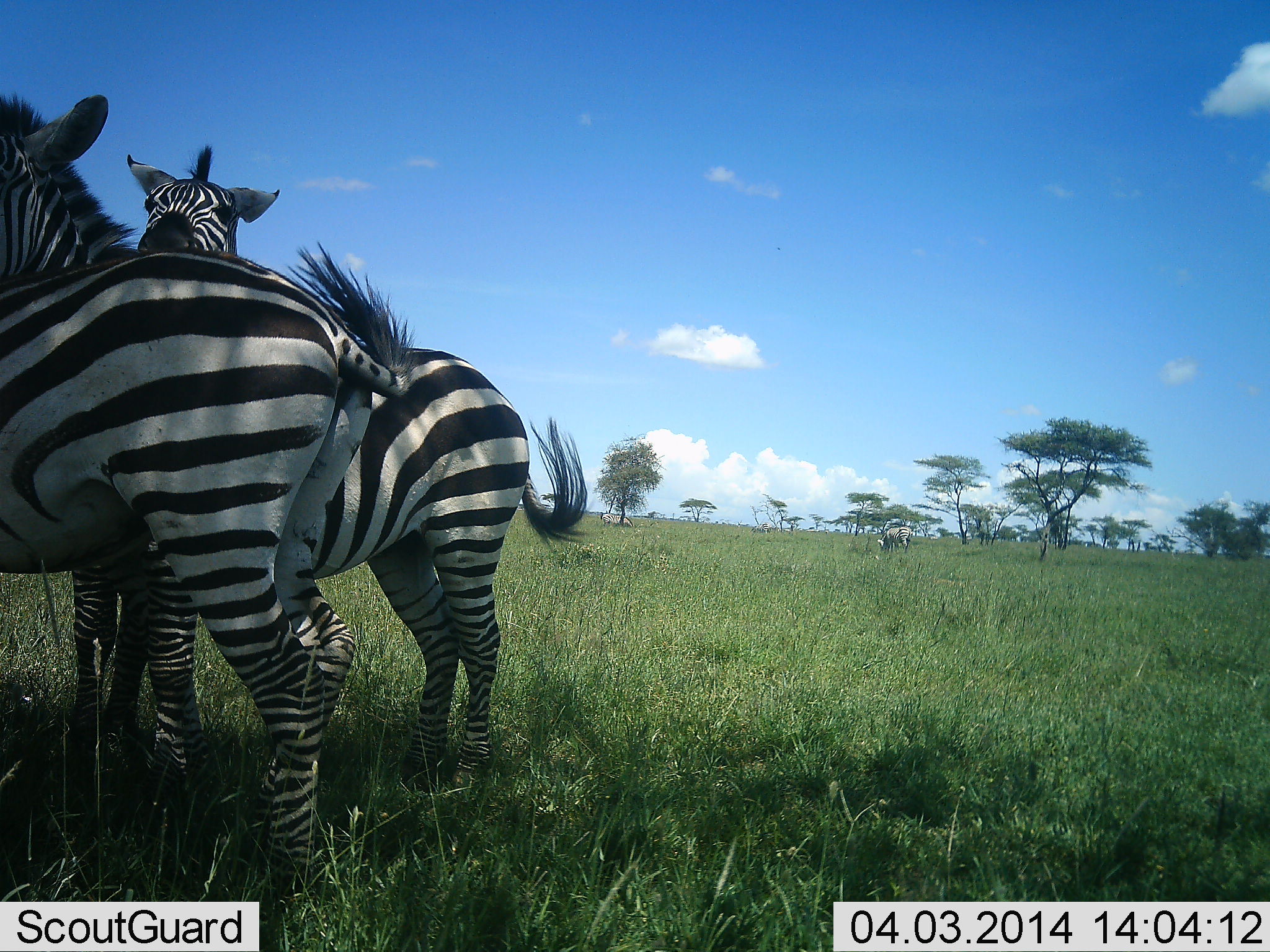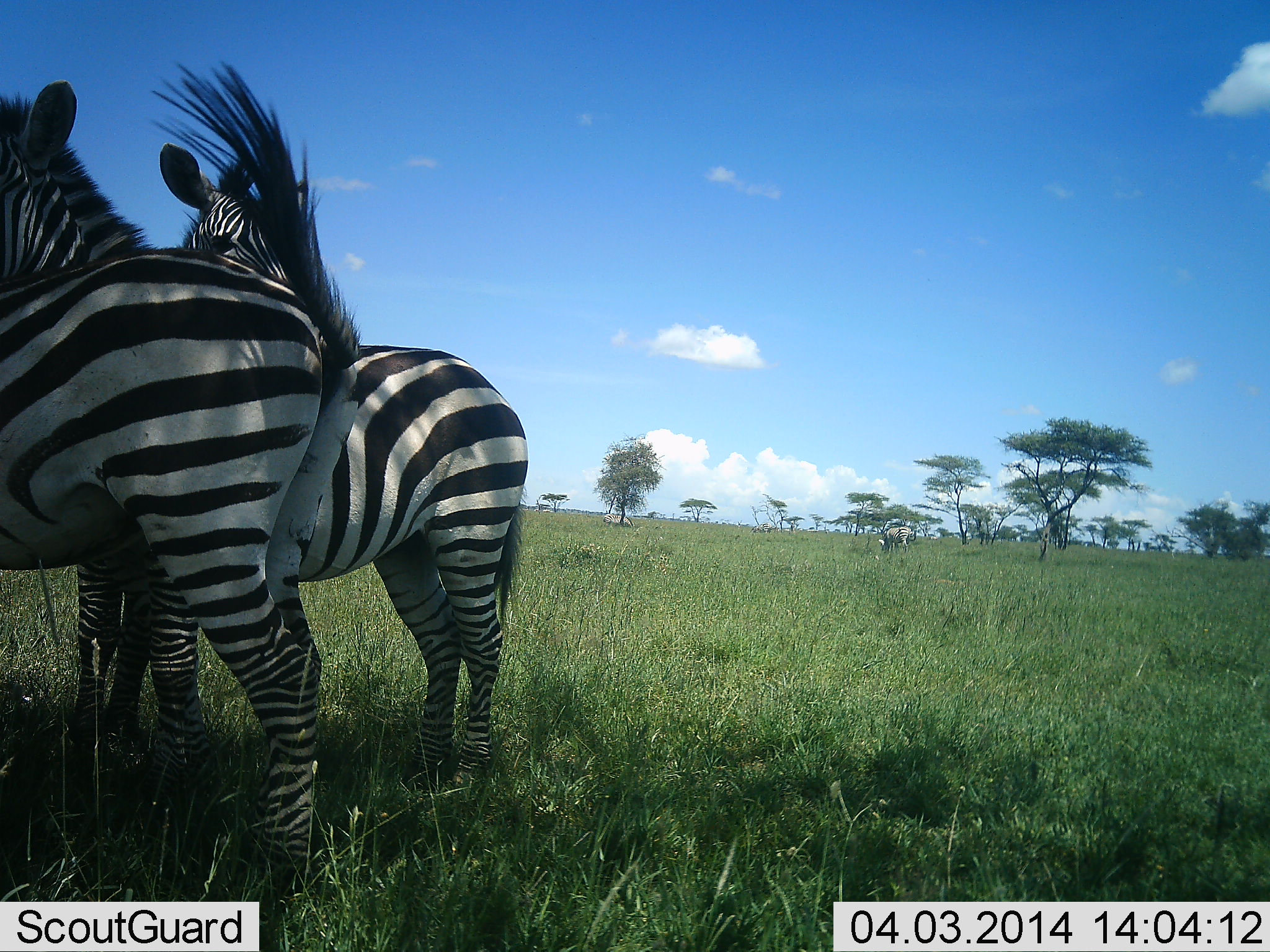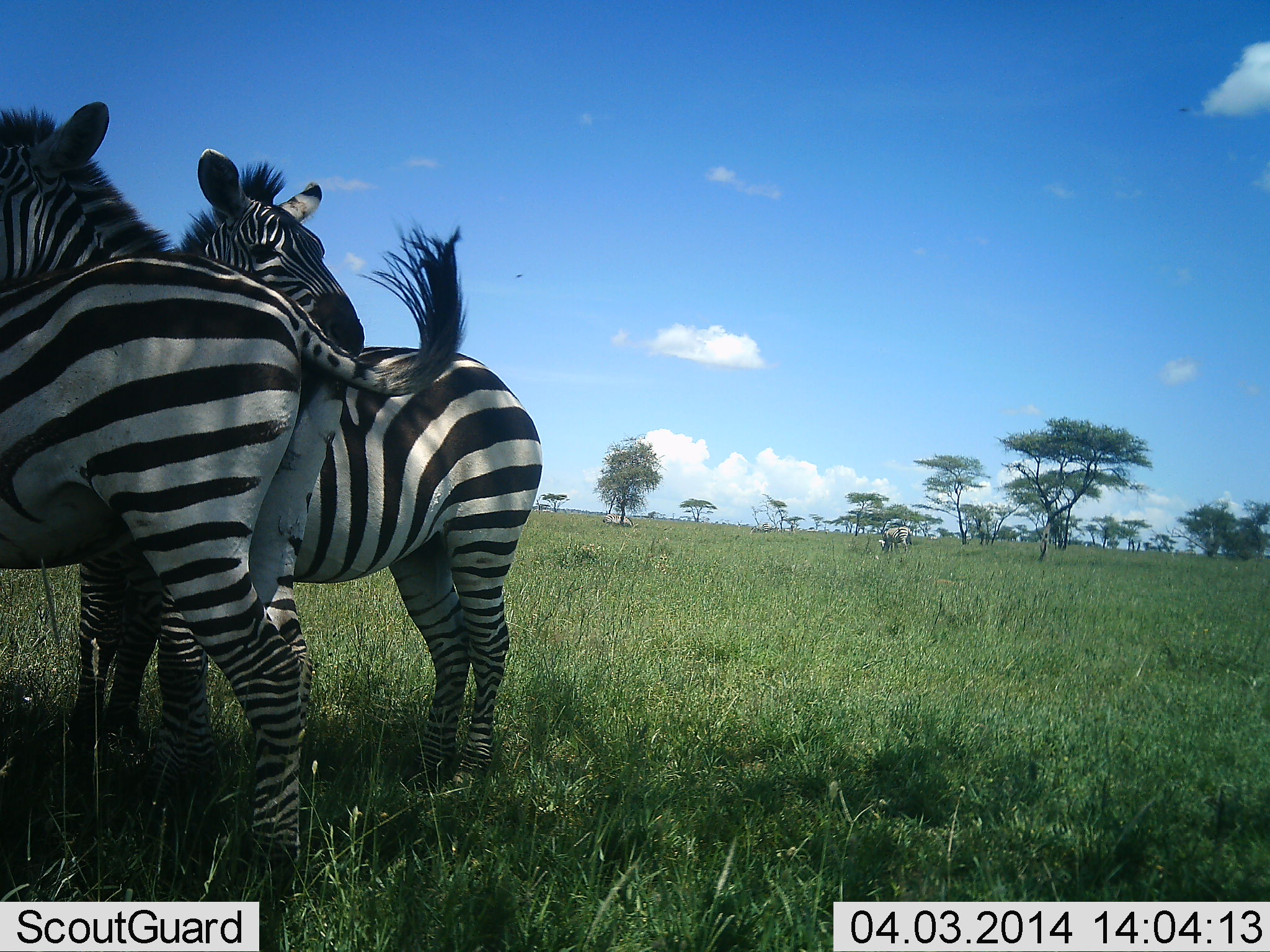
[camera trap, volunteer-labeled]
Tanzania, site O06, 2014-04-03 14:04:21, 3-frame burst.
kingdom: Animalia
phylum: Chordata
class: Mammalia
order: Perissodactyla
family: Equidae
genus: Equus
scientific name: Equus quagga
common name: plains zebra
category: zebra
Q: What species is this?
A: Zebra (plains zebra) (Equus quagga).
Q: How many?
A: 3.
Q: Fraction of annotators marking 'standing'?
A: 73%.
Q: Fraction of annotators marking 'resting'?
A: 5%.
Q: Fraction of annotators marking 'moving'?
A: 0%.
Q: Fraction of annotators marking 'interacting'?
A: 64%.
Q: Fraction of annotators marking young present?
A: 0%.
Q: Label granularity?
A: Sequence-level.